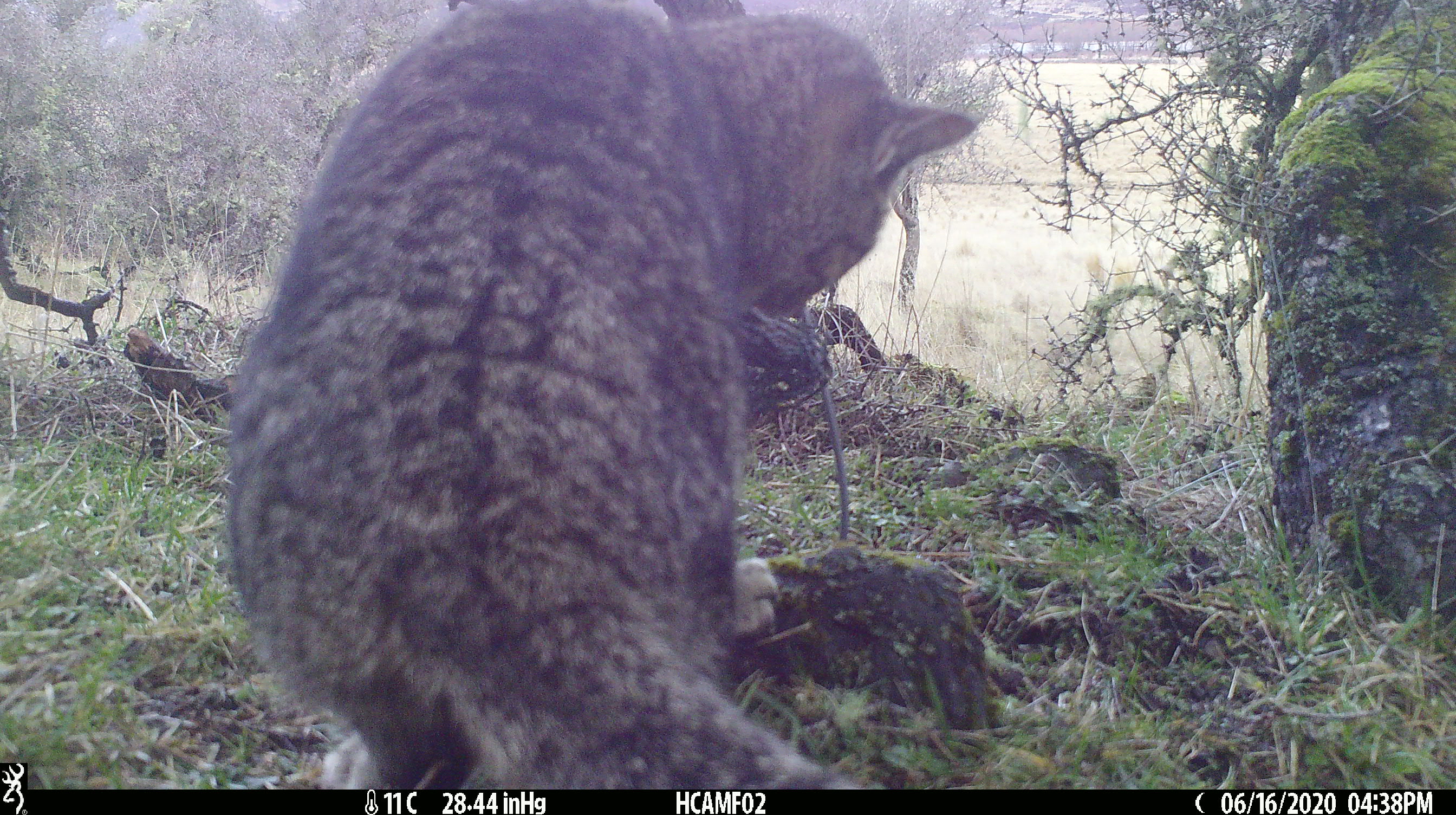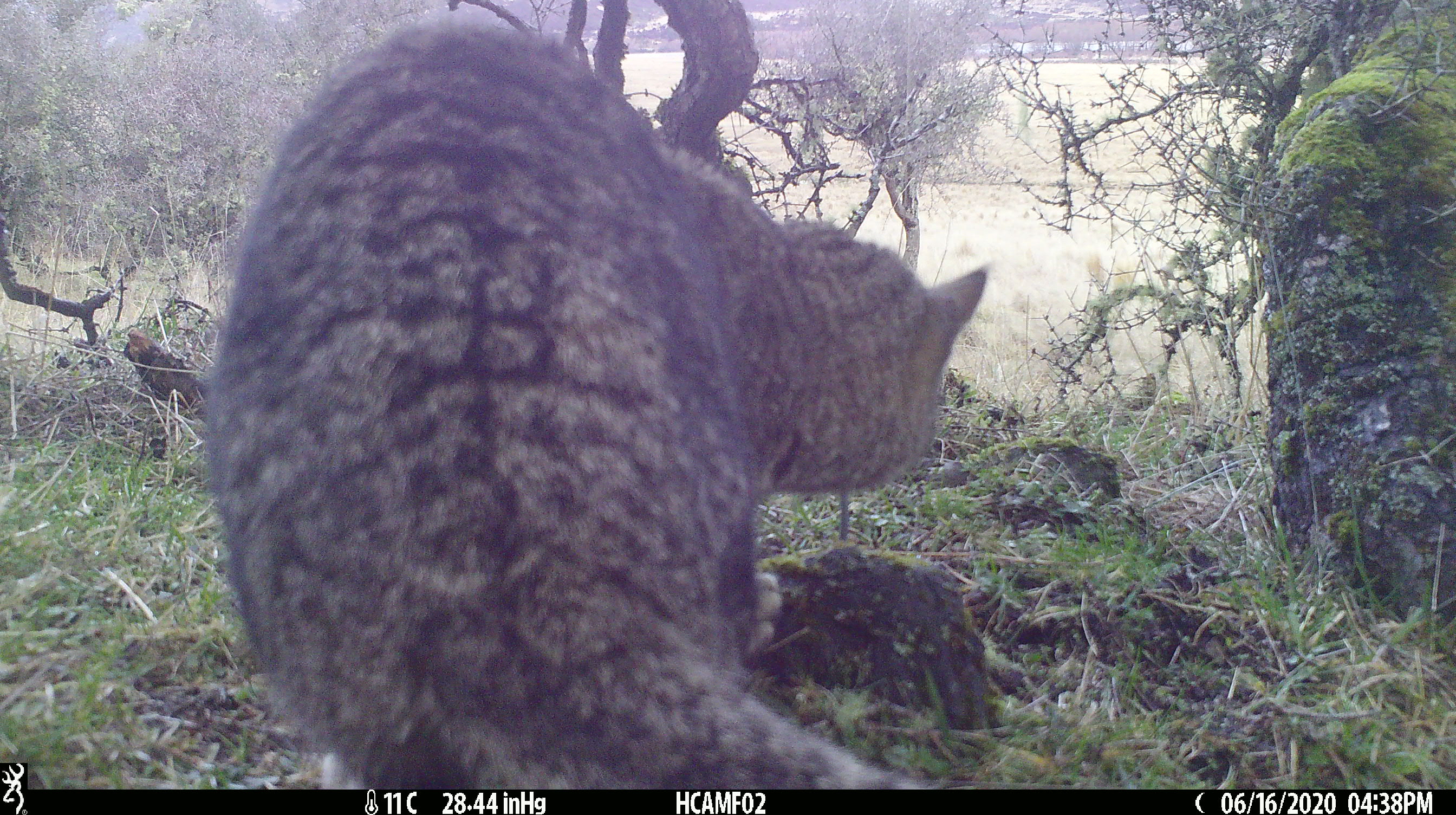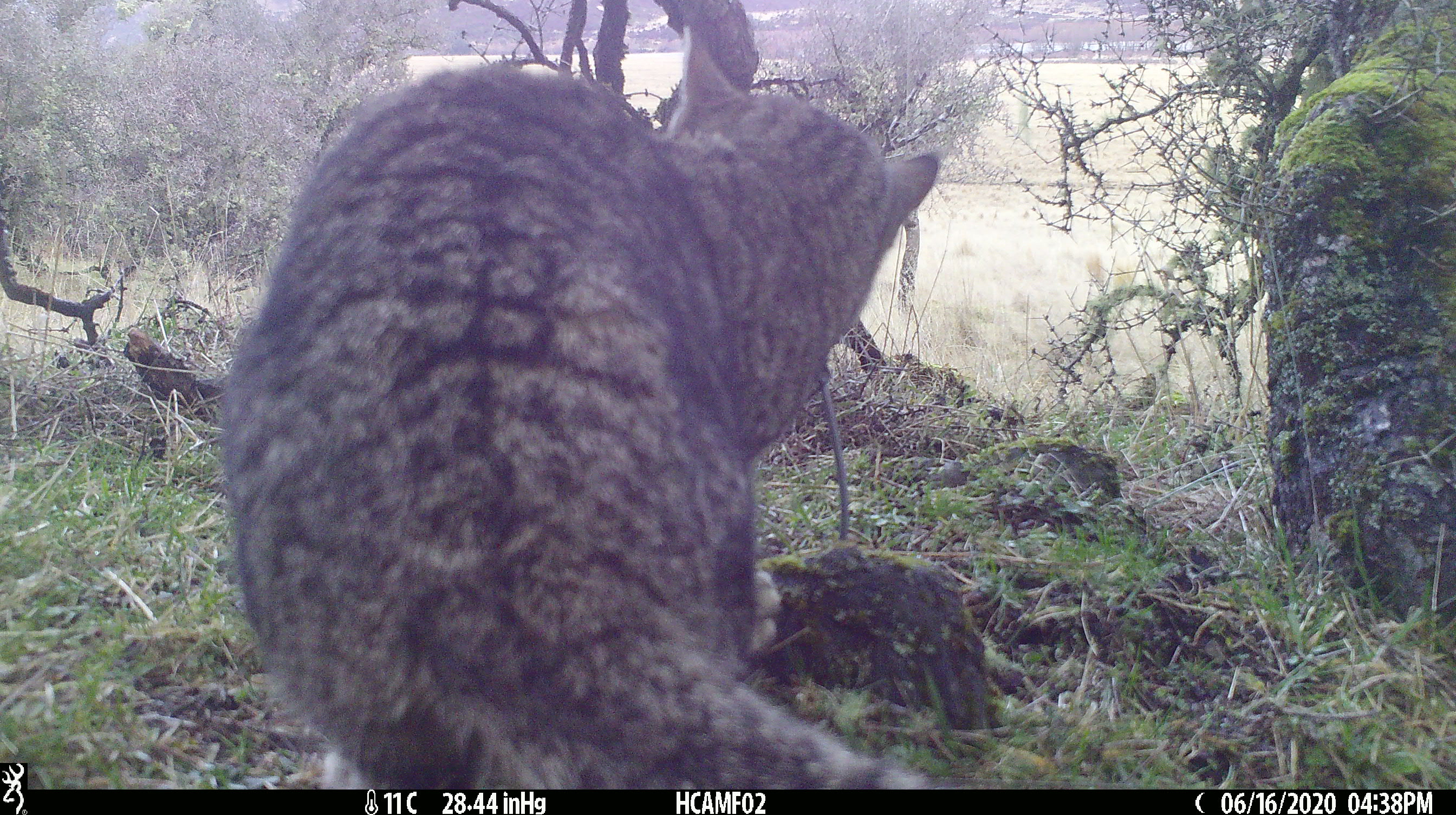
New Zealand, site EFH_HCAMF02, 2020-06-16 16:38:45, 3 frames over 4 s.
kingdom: Animalia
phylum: Chordata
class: Mammalia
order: Carnivora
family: Felidae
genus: Felis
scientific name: Felis catus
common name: domestic cat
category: cat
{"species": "cat (domestic cat) (Felis catus)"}